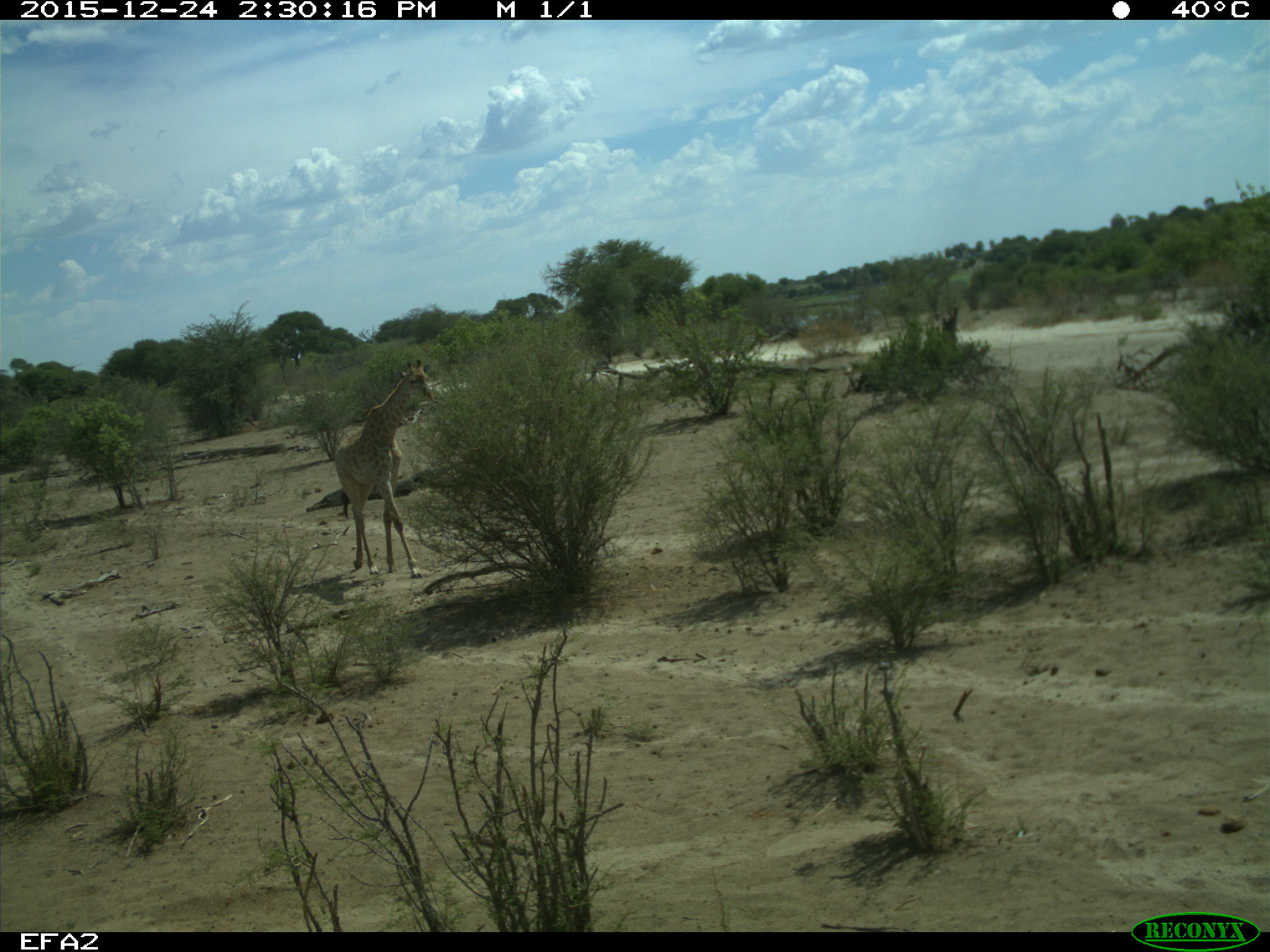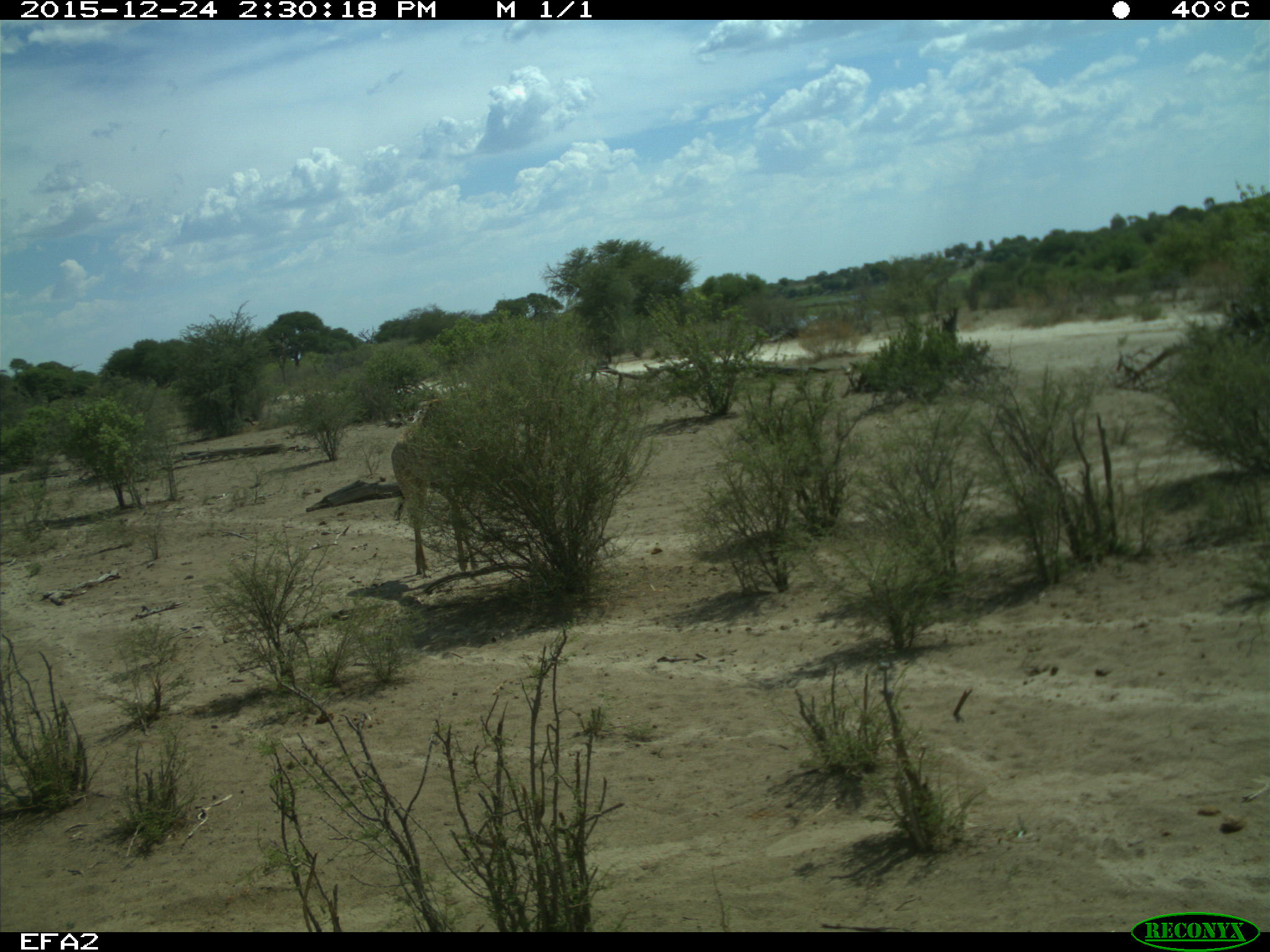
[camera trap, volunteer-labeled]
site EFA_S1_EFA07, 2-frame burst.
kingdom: Animalia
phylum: Chordata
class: Mammalia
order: Artiodactyla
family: Giraffidae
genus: Giraffa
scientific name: Giraffa camelopardalis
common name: giraffe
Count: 1.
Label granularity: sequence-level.